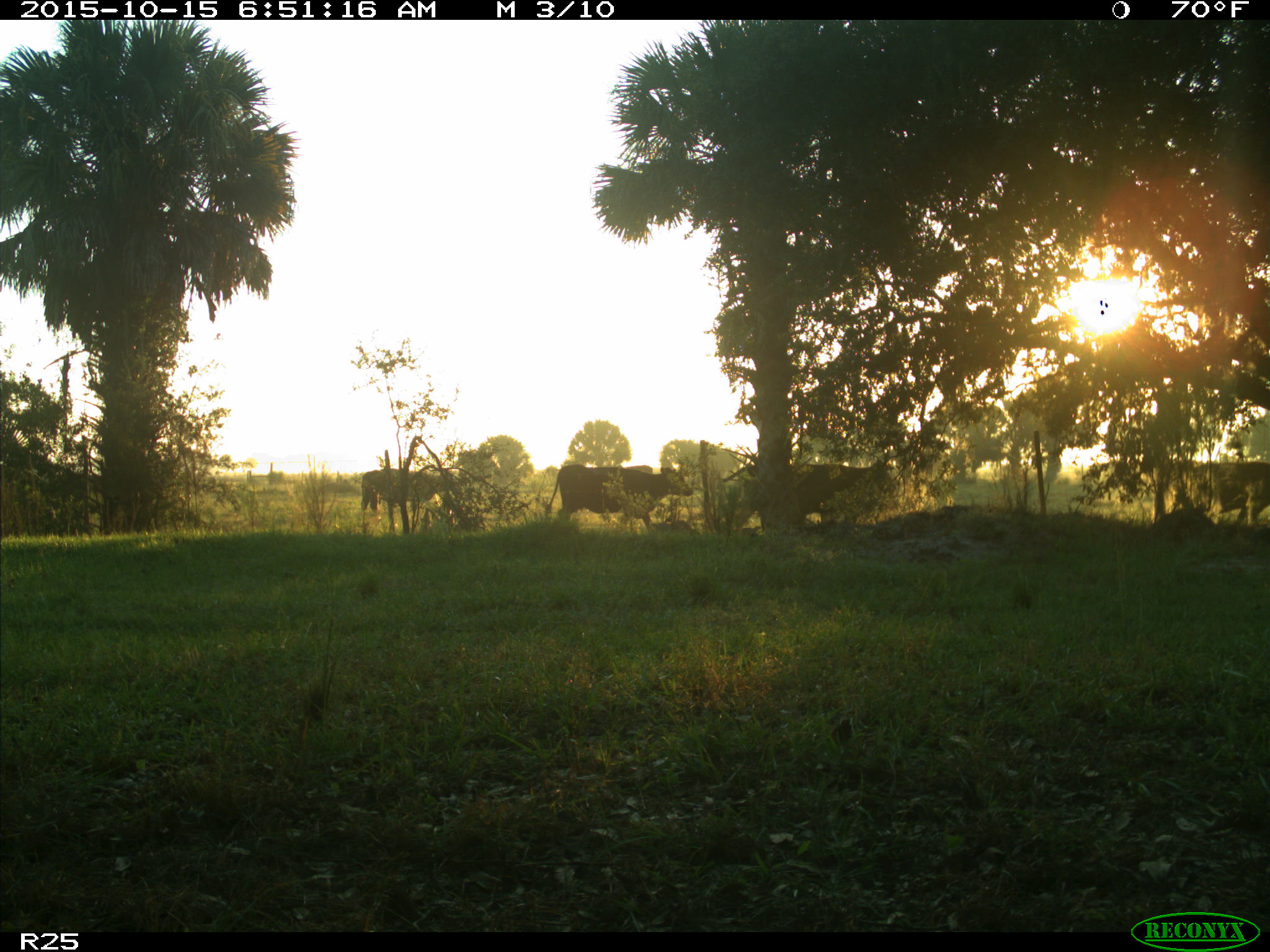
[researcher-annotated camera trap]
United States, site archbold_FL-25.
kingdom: Animalia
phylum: Chordata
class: Mammalia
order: Artiodactyla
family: Bovidae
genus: Bos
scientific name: Bos taurus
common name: domestic cow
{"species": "Bos taurus (domestic cow)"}